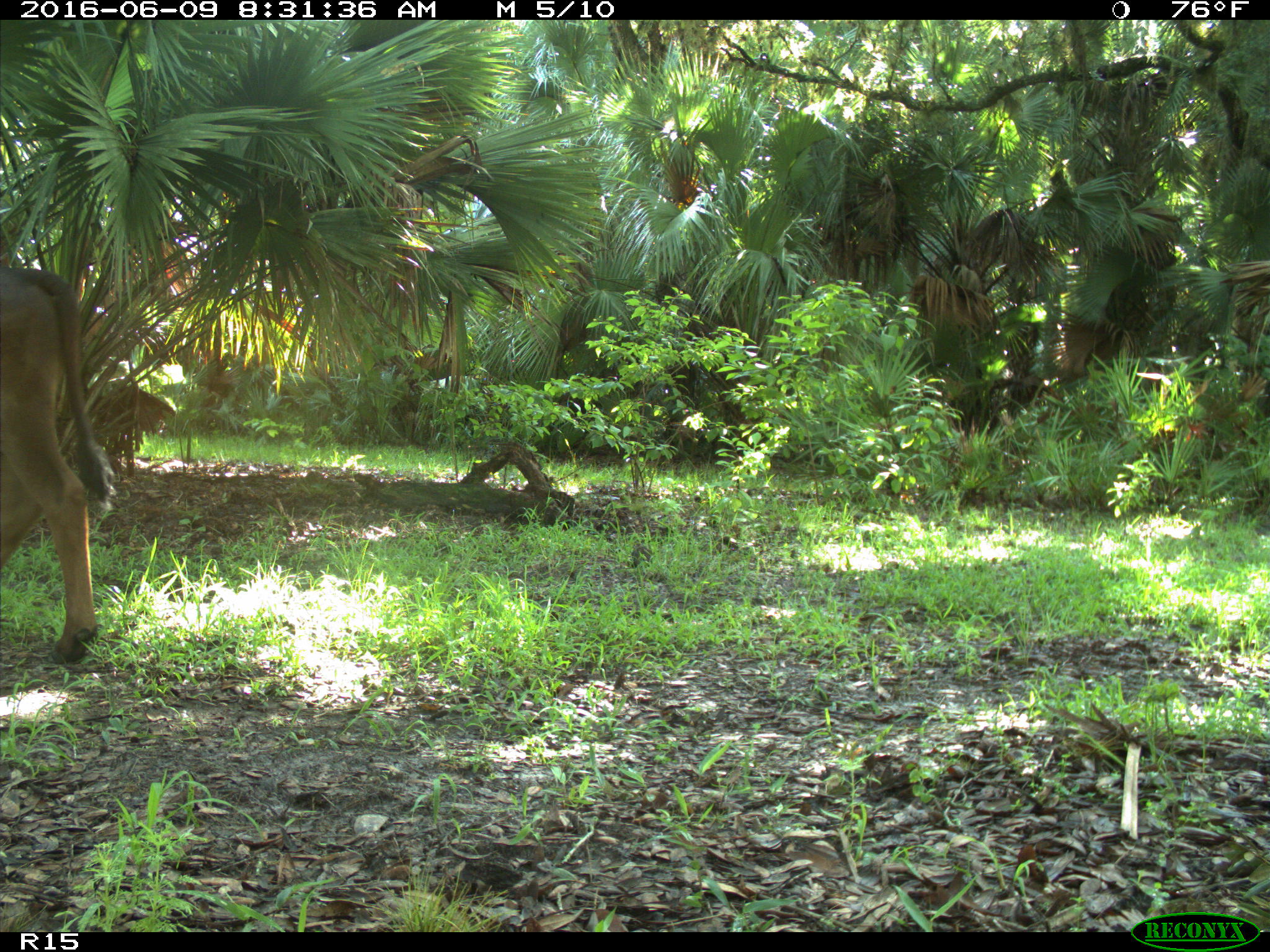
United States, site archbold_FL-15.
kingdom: Animalia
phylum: Chordata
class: Mammalia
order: Artiodactyla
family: Bovidae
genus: Bos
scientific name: Bos taurus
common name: domestic cow